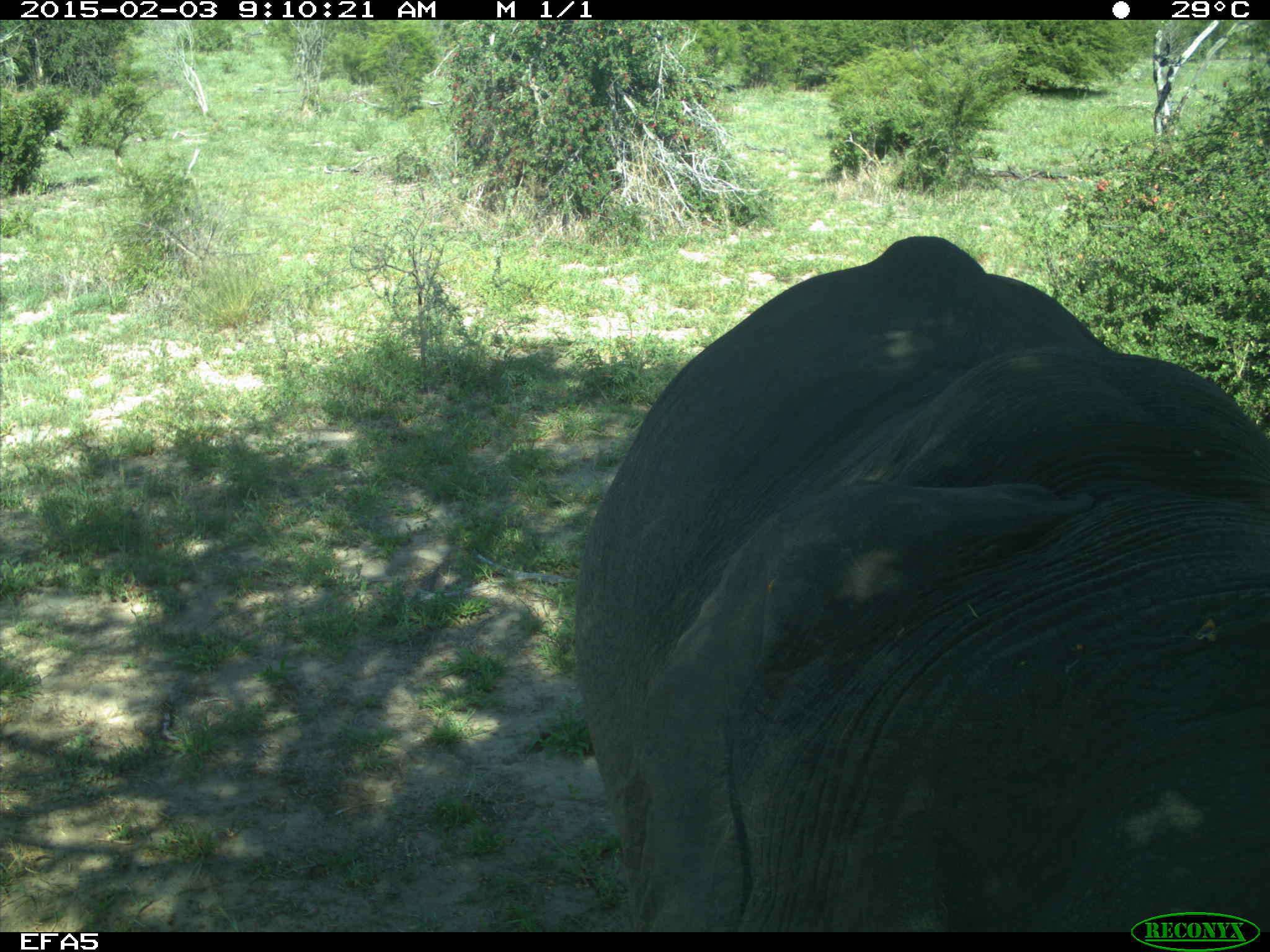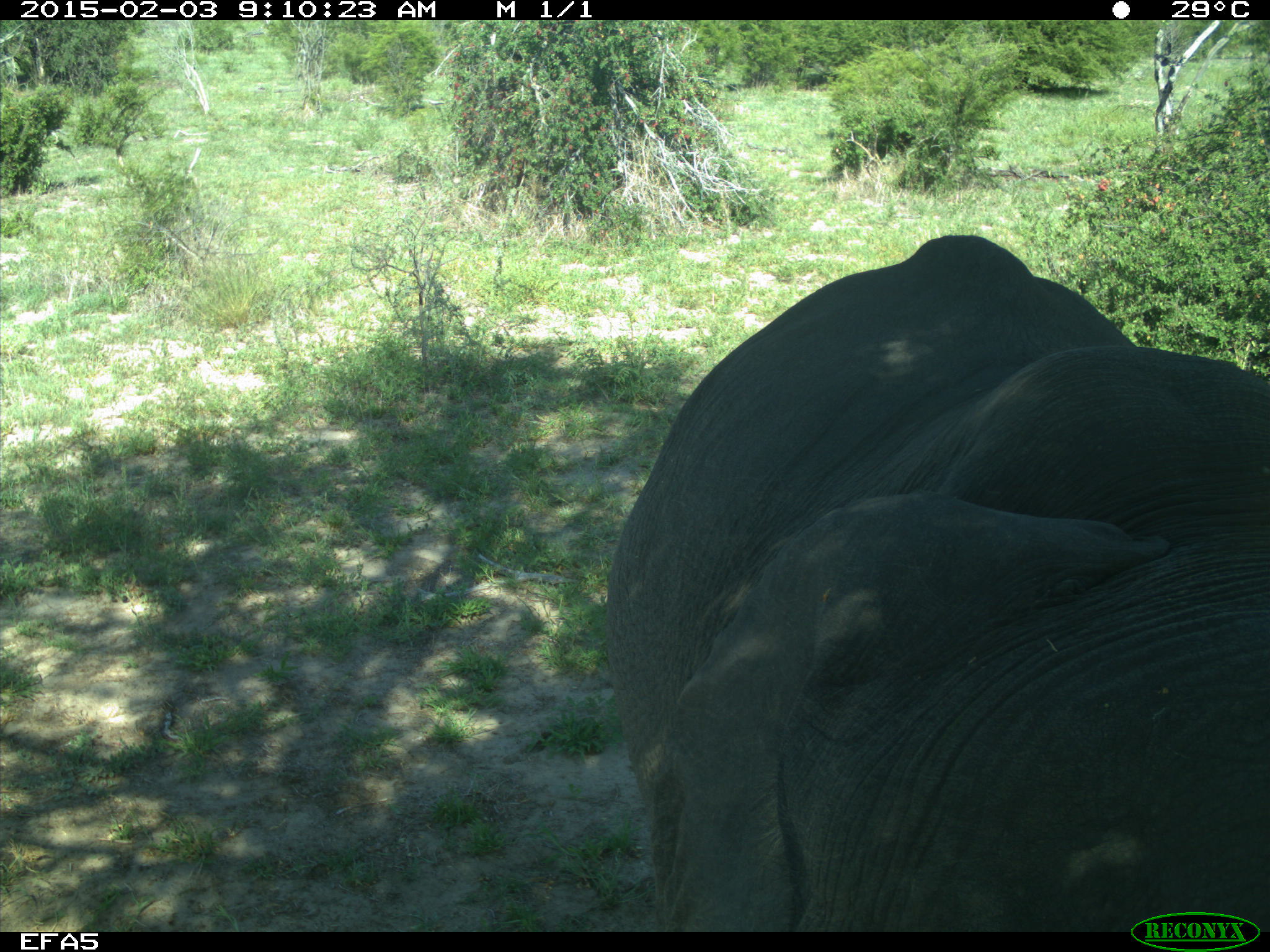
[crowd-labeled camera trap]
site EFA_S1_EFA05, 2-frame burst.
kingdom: Animalia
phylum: Chordata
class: Mammalia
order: Proboscidea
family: Elephantidae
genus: Loxodonta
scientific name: Loxodonta africana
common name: african bush elephant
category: elephant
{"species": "elephant (african bush elephant) (Loxodonta africana)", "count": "1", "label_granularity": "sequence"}